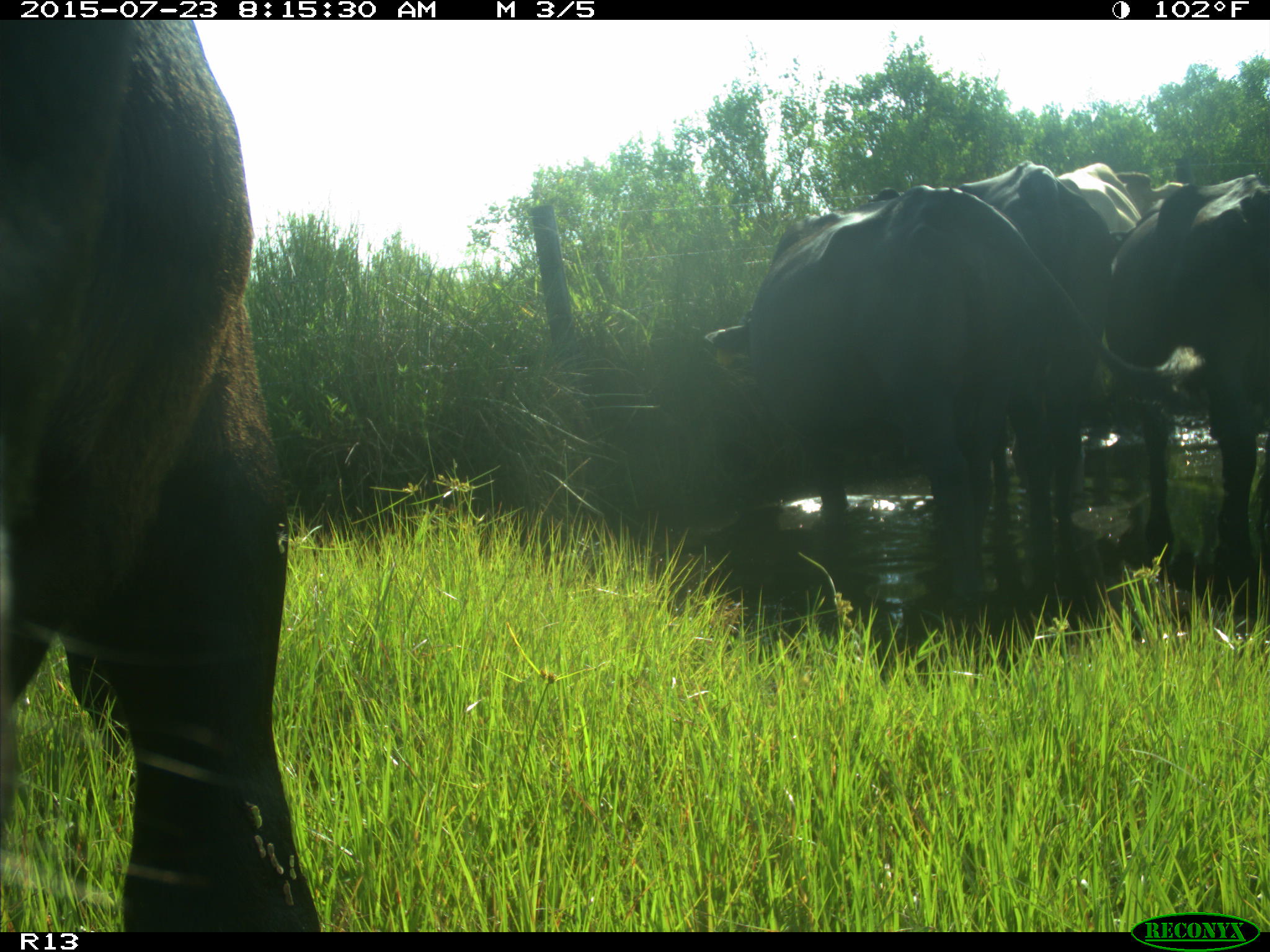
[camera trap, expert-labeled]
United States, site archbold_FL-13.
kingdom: Animalia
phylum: Chordata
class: Mammalia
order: Artiodactyla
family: Bovidae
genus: Bos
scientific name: Bos taurus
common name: domestic cow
Bos taurus (domestic cow).